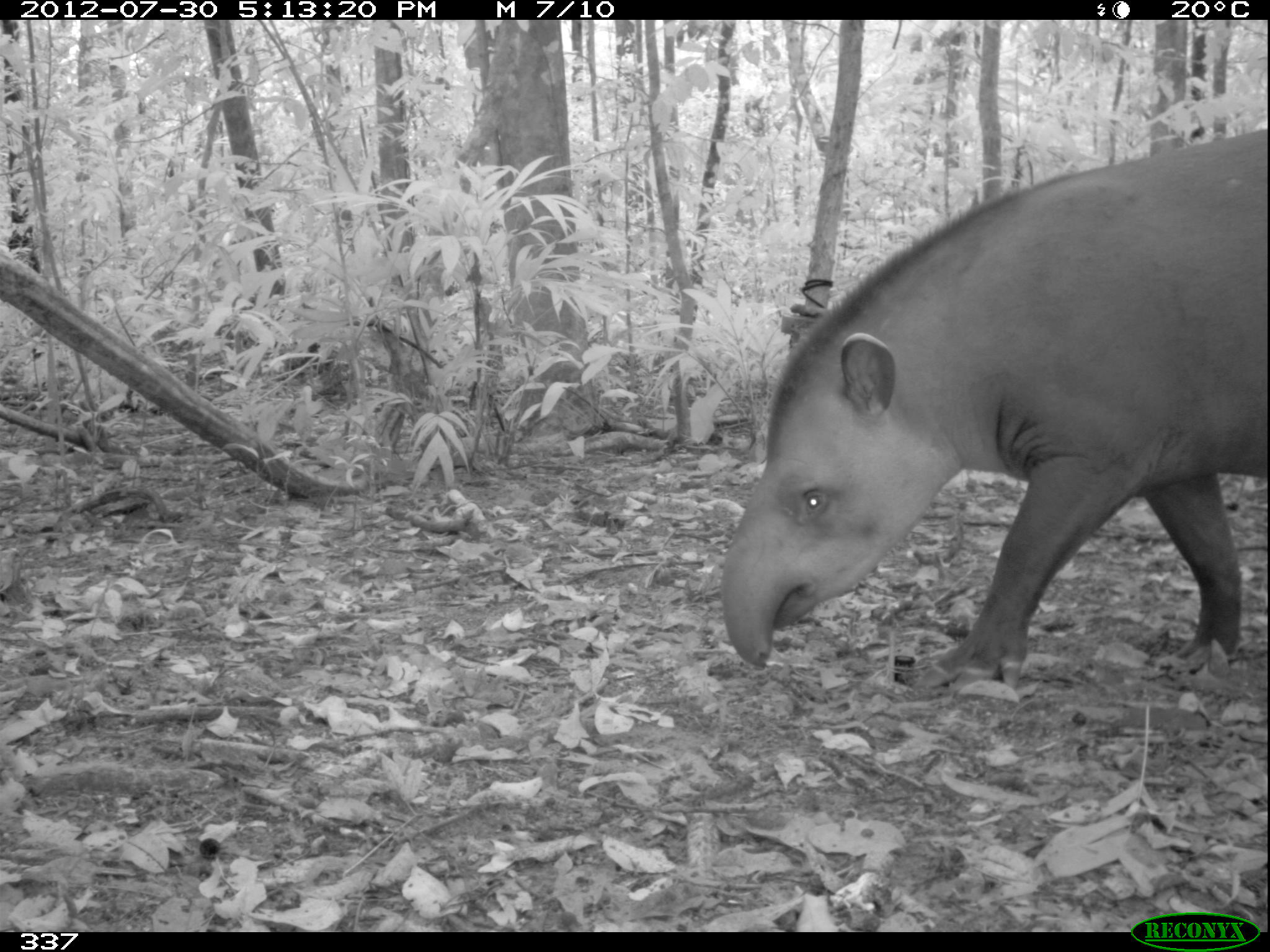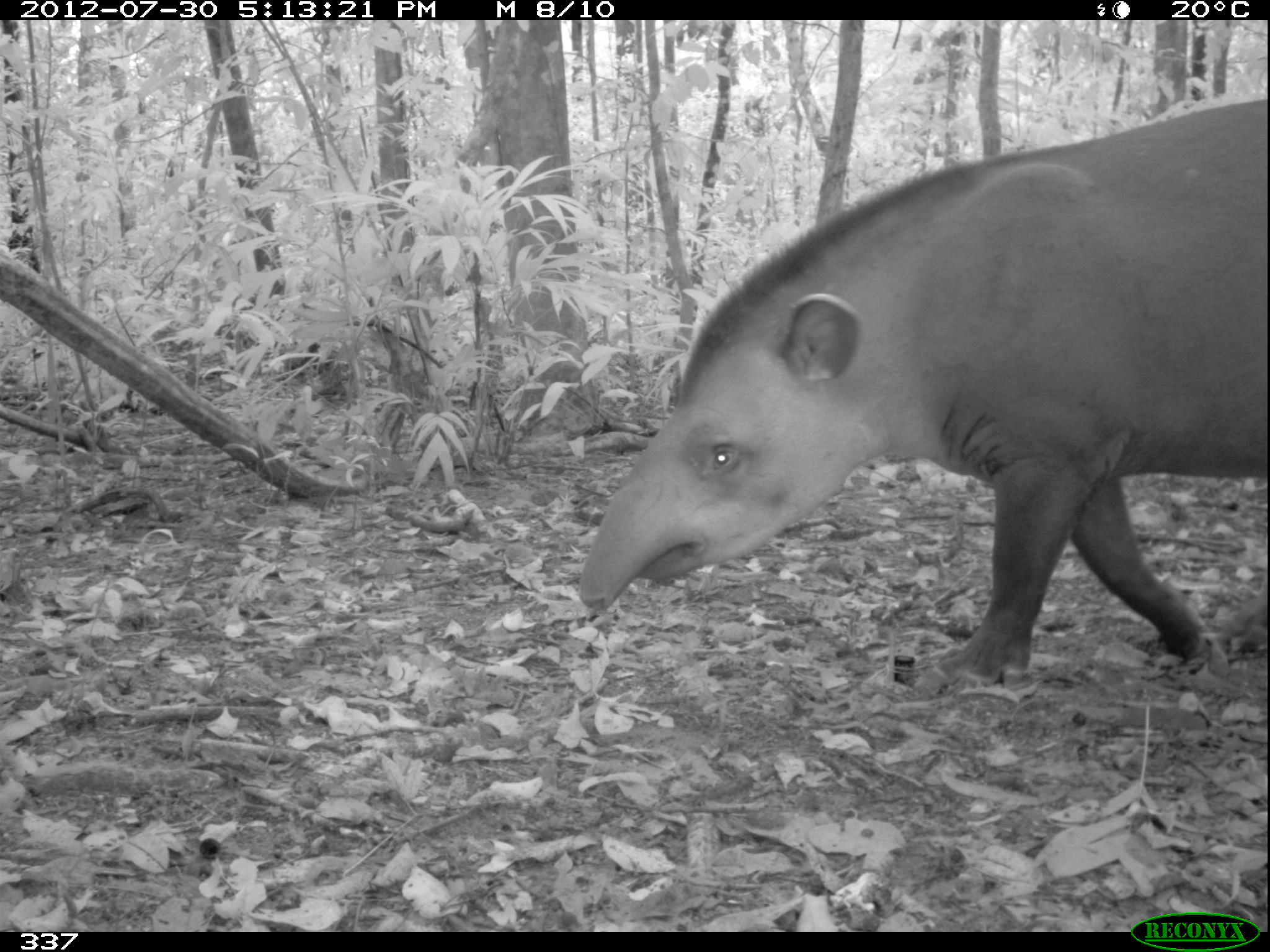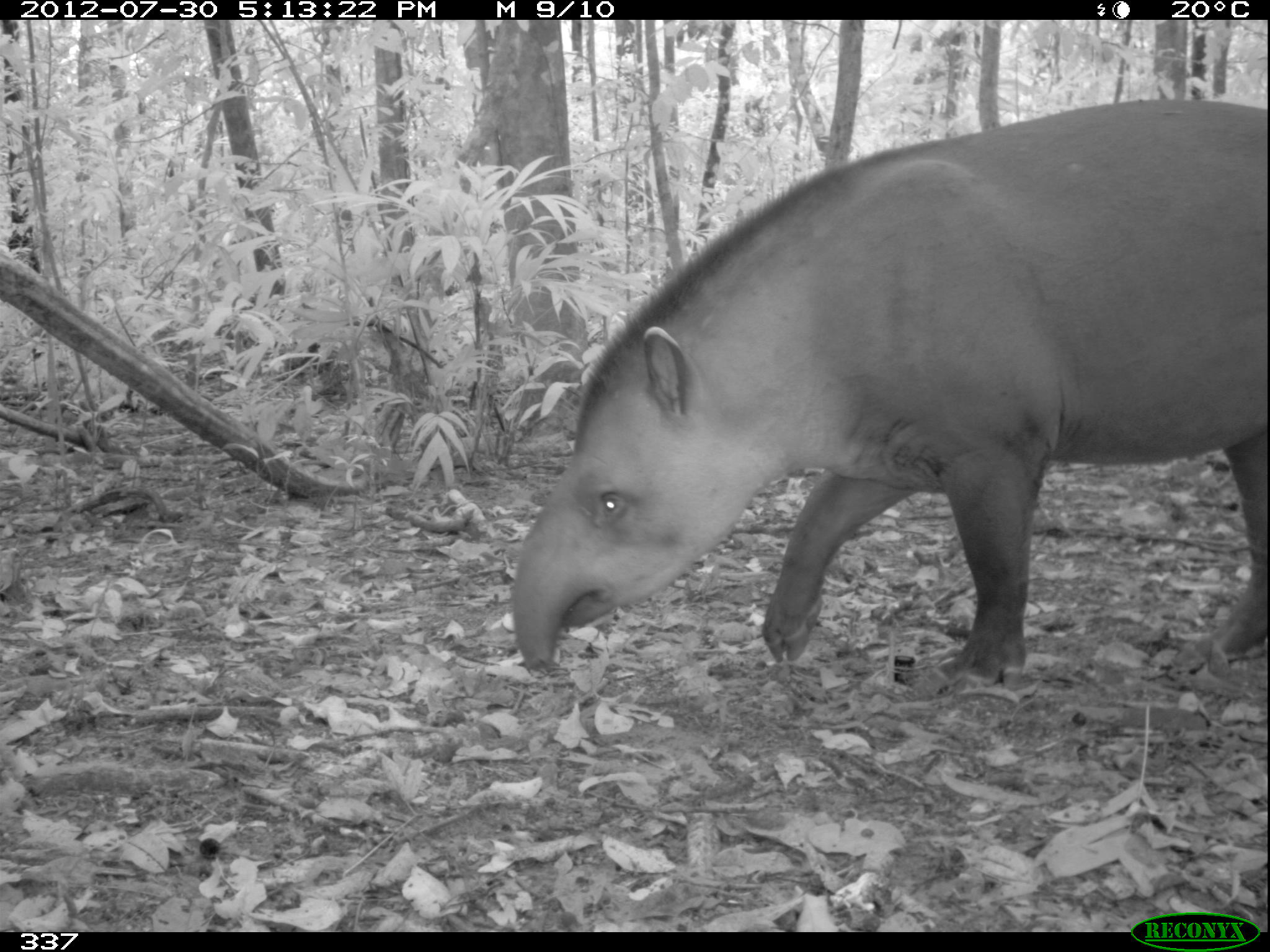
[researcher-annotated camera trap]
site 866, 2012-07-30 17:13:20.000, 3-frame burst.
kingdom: Animalia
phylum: Chordata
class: Mammalia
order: Perissodactyla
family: Tapiridae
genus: Tapirus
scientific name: Tapirus terrestris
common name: south american tapir